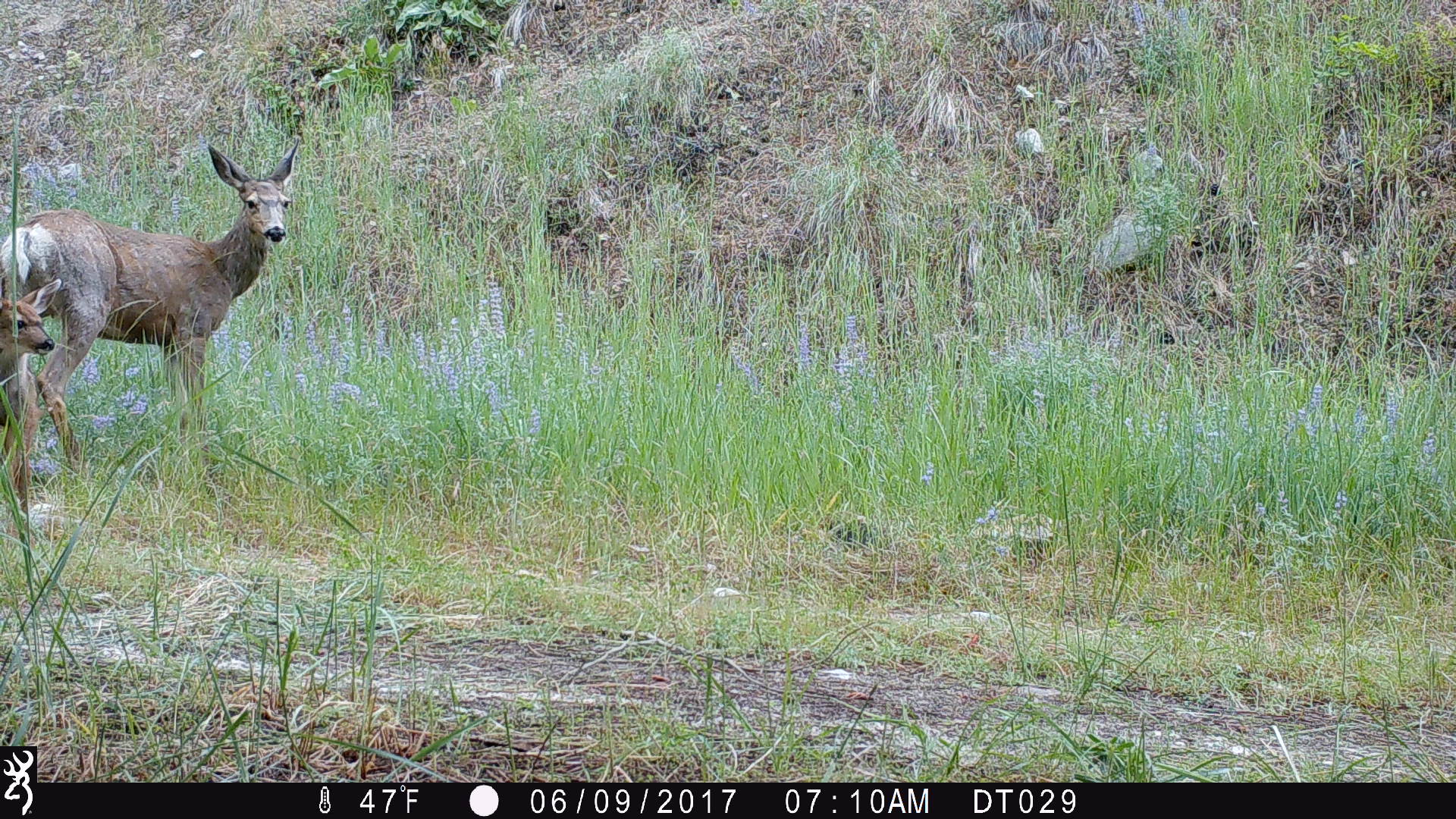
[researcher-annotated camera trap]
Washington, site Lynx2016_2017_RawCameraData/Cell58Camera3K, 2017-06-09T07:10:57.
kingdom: Animalia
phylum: Chordata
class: Mammalia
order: Artiodactyla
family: Cervidae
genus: Odocoileus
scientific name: Odocoileus hemionus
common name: mule deer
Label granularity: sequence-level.